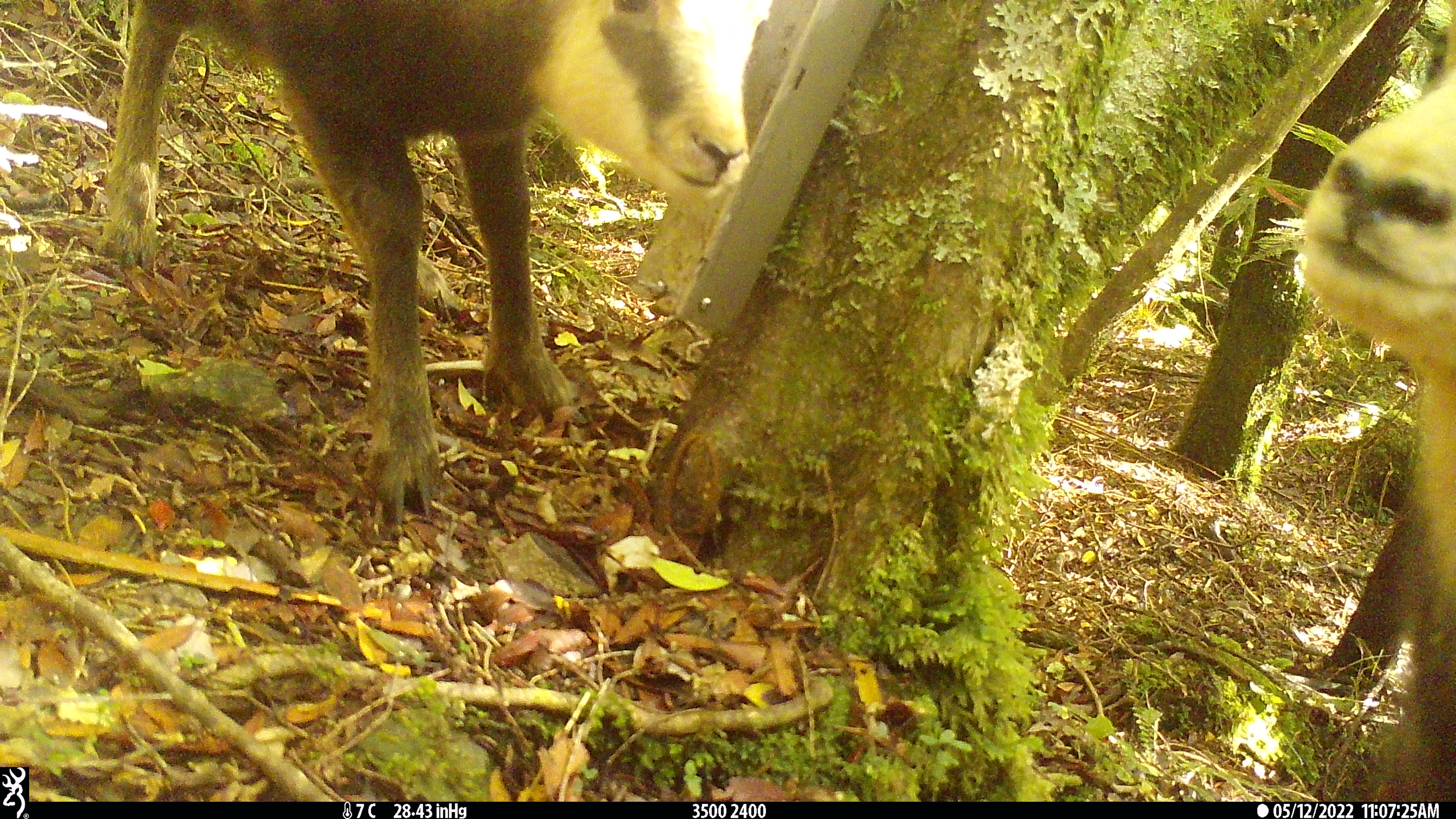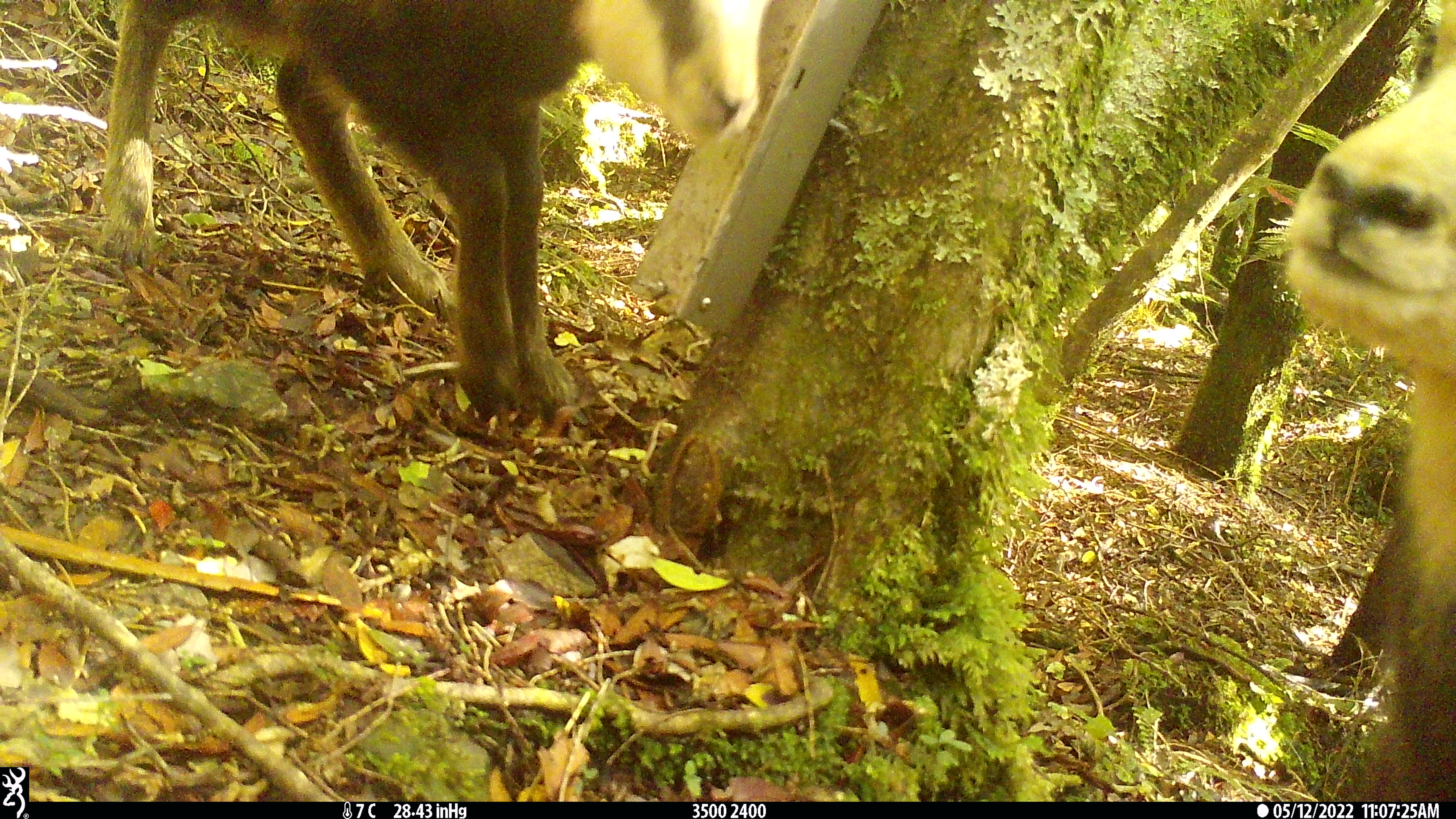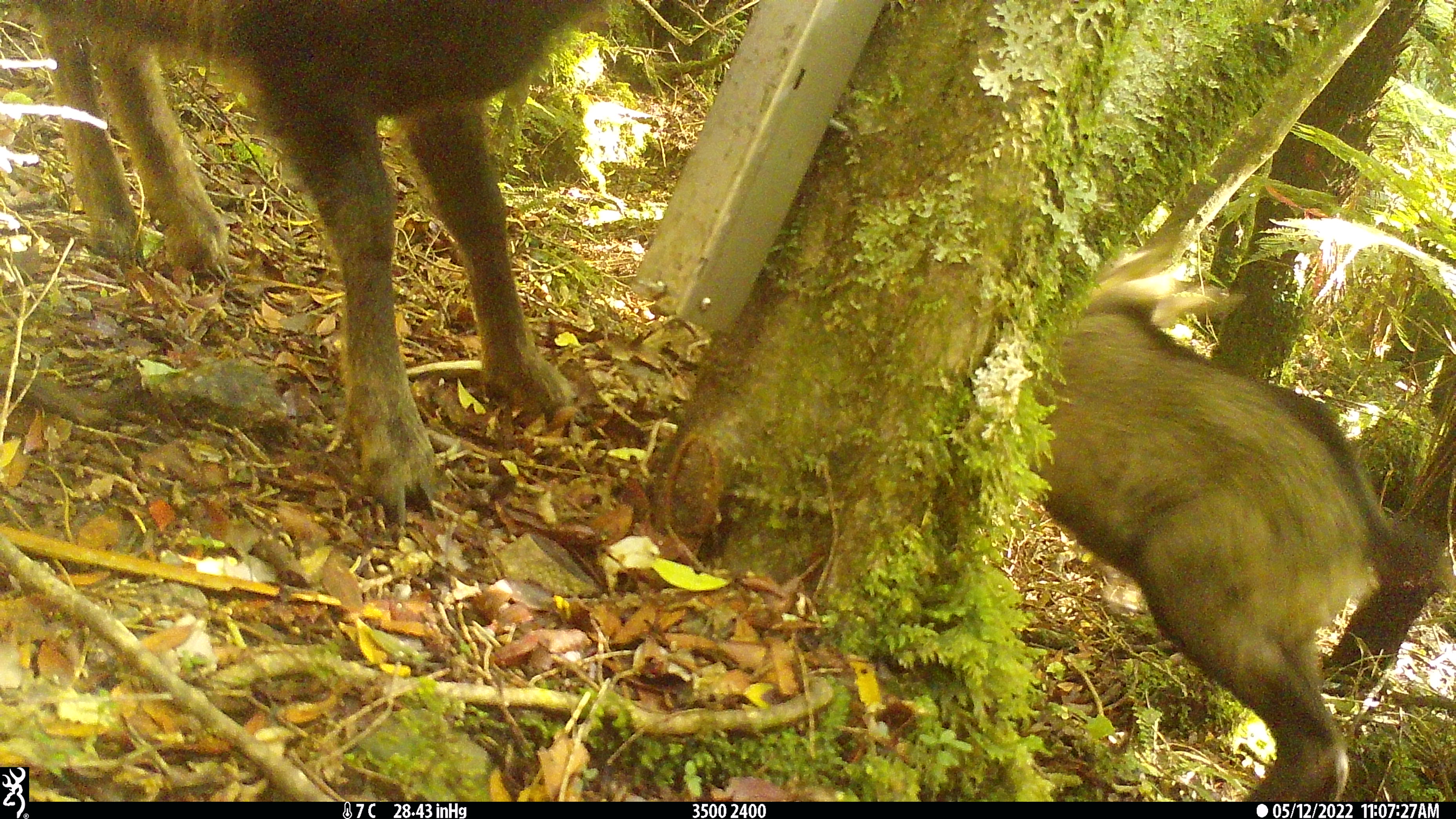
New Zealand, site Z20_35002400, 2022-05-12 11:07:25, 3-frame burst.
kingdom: Animalia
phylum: Chordata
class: Mammalia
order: Artiodactyla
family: Bovidae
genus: Rupicapra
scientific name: Rupicapra rupicapra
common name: alpine chamois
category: chamois